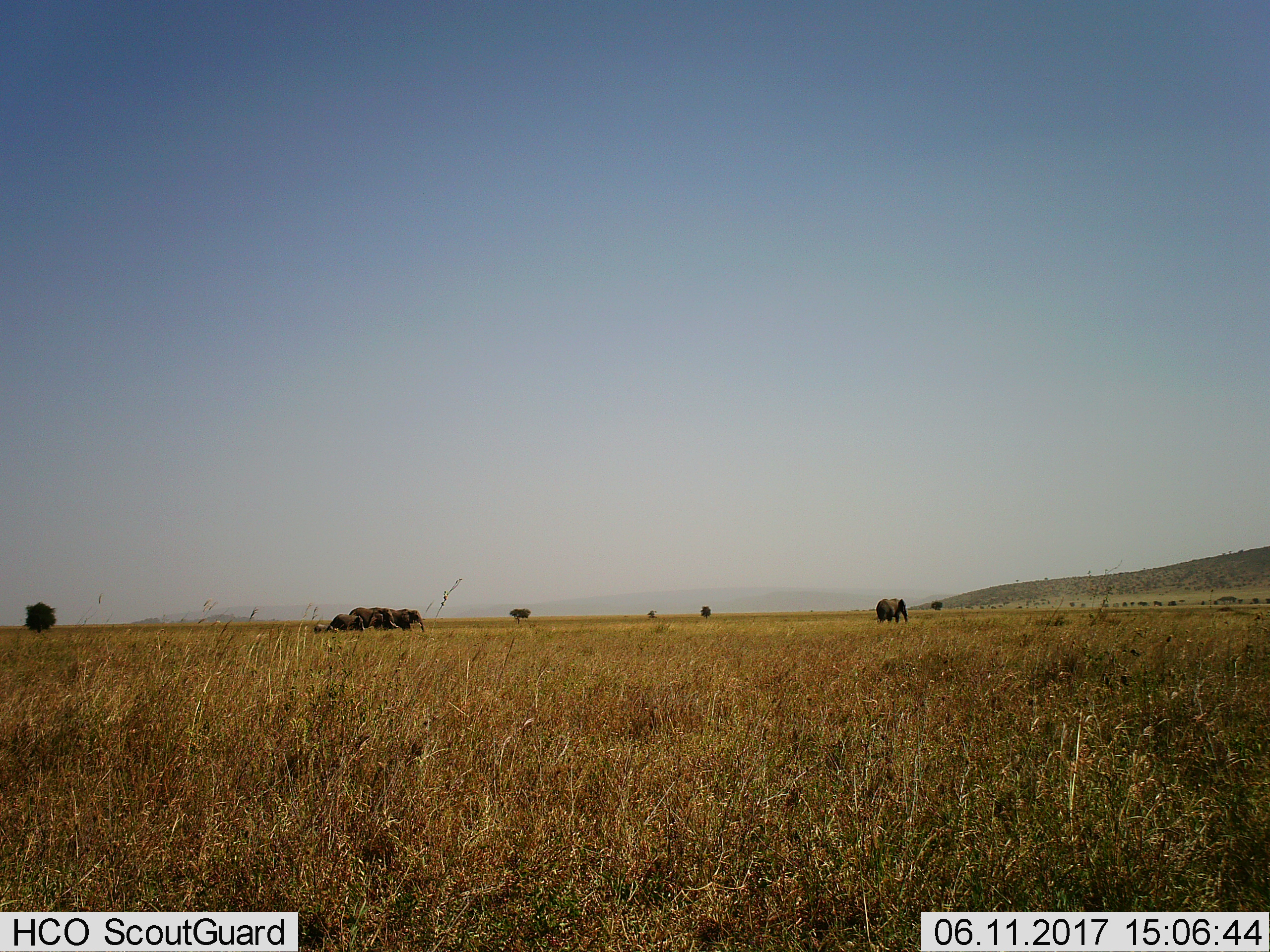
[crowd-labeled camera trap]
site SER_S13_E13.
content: unidentified animal